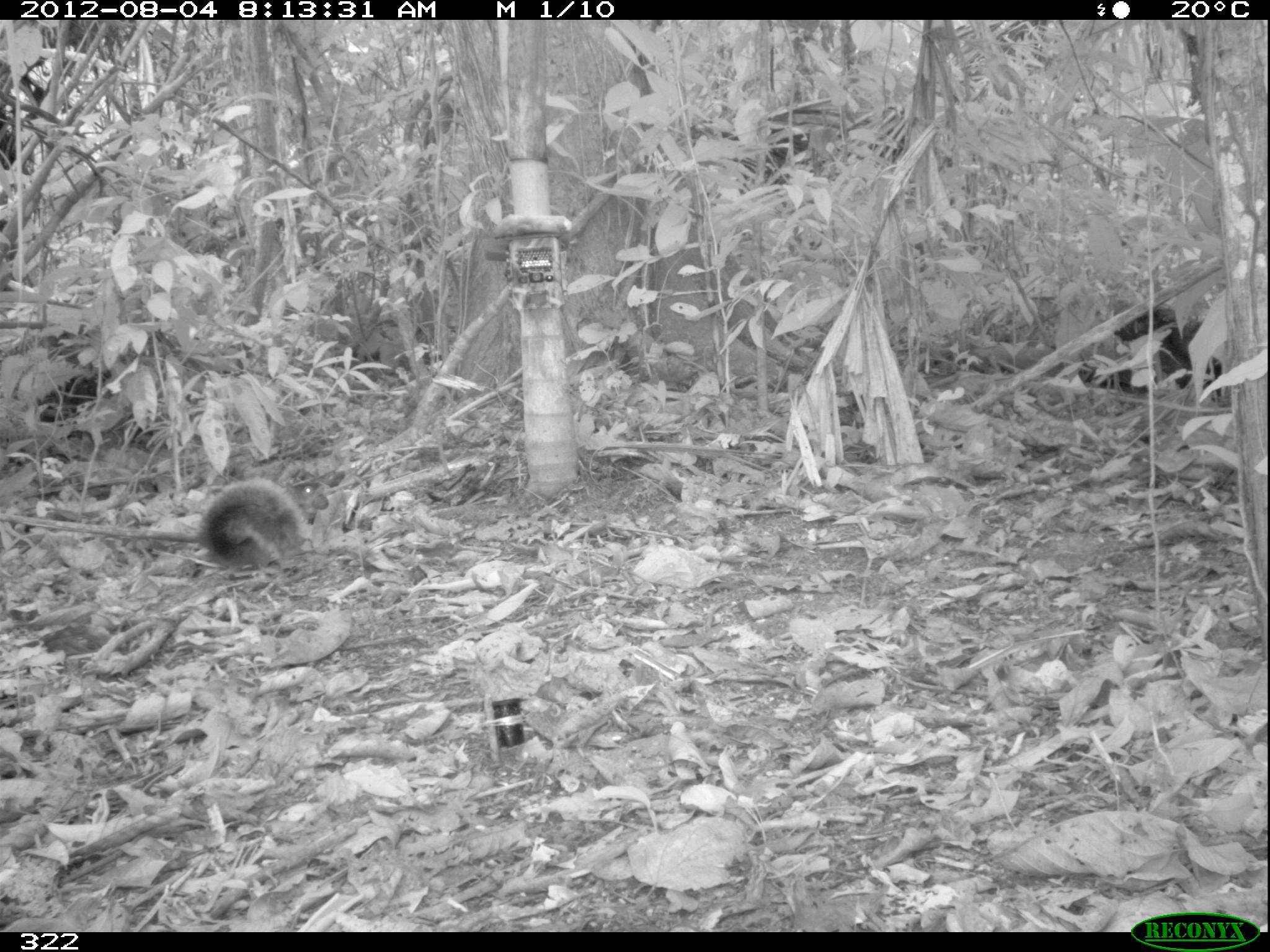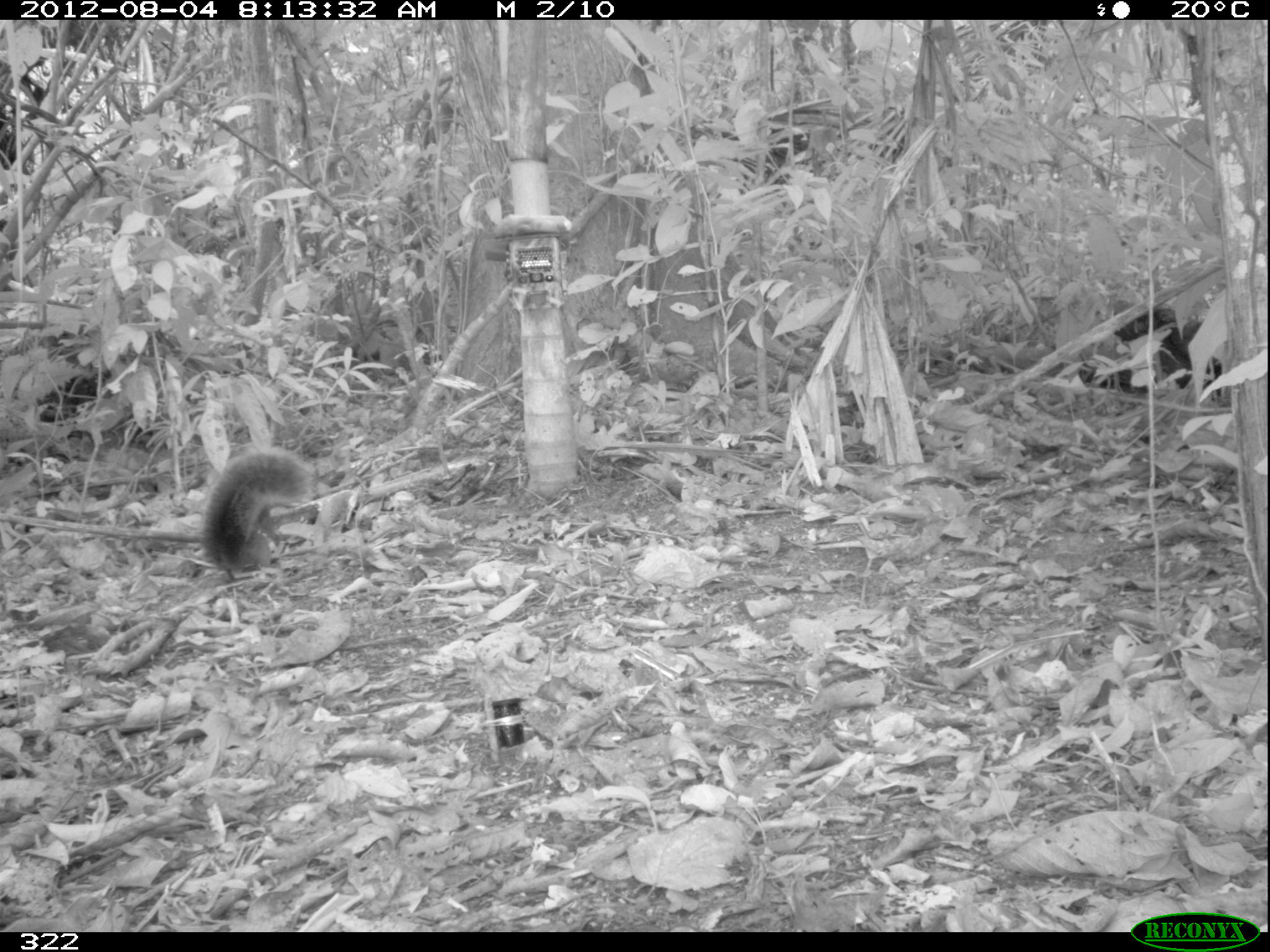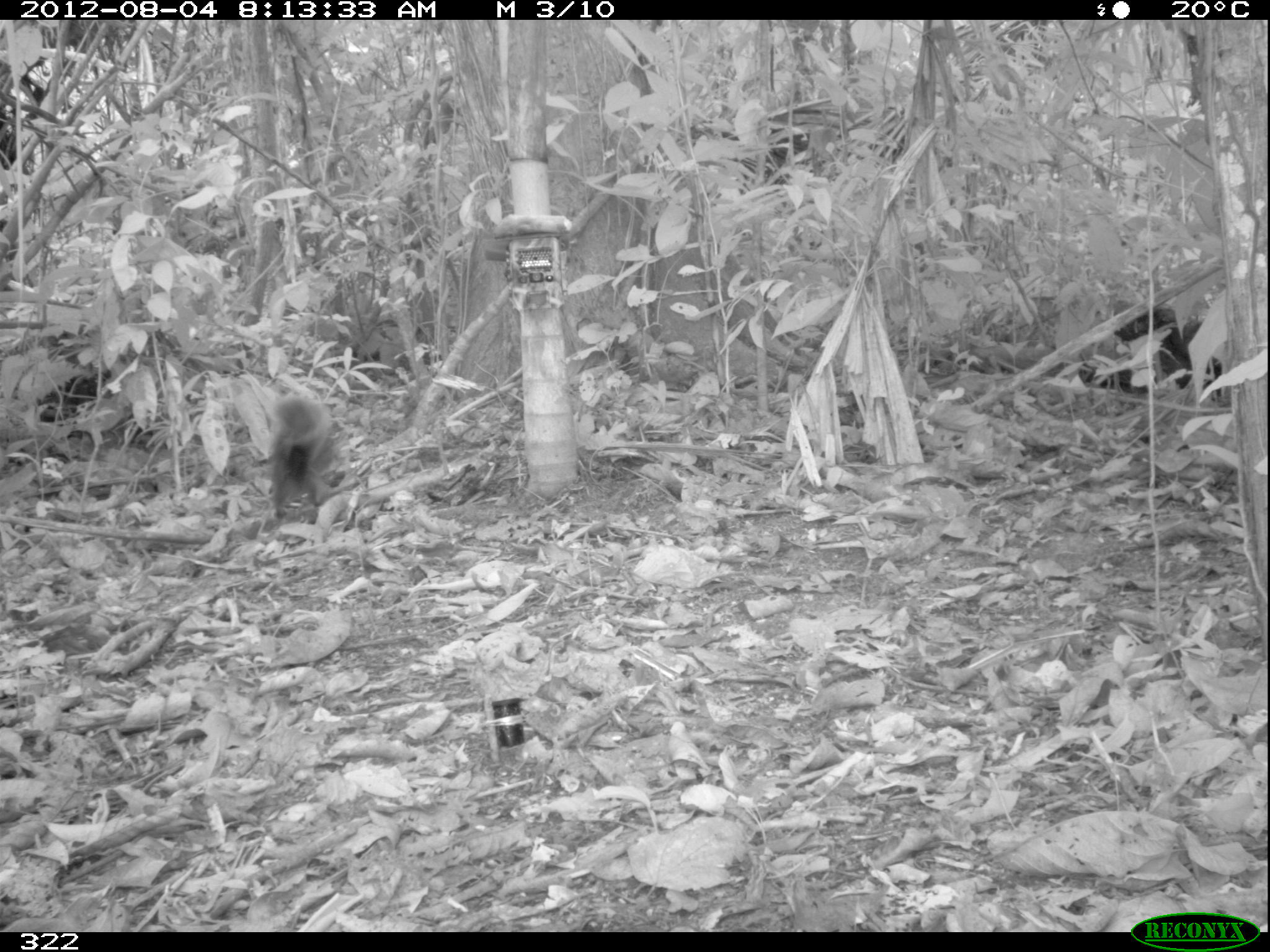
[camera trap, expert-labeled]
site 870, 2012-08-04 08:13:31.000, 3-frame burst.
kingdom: Animalia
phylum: Chordata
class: Mammalia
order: Rodentia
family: Sciuridae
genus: Sciurus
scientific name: Sciurus spadiceus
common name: southern amazon red squirrel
Sciurus spadiceus (southern amazon red squirrel).